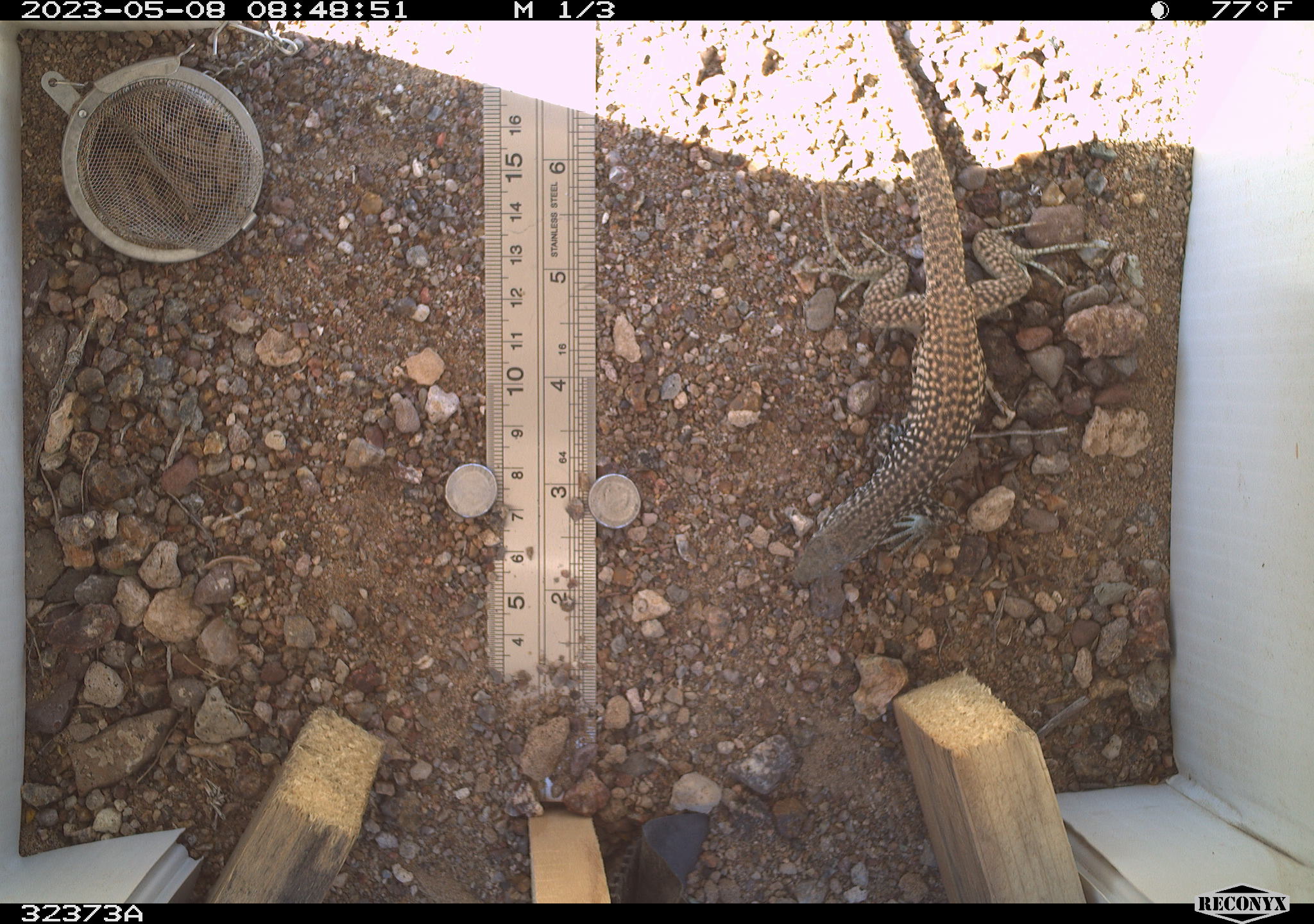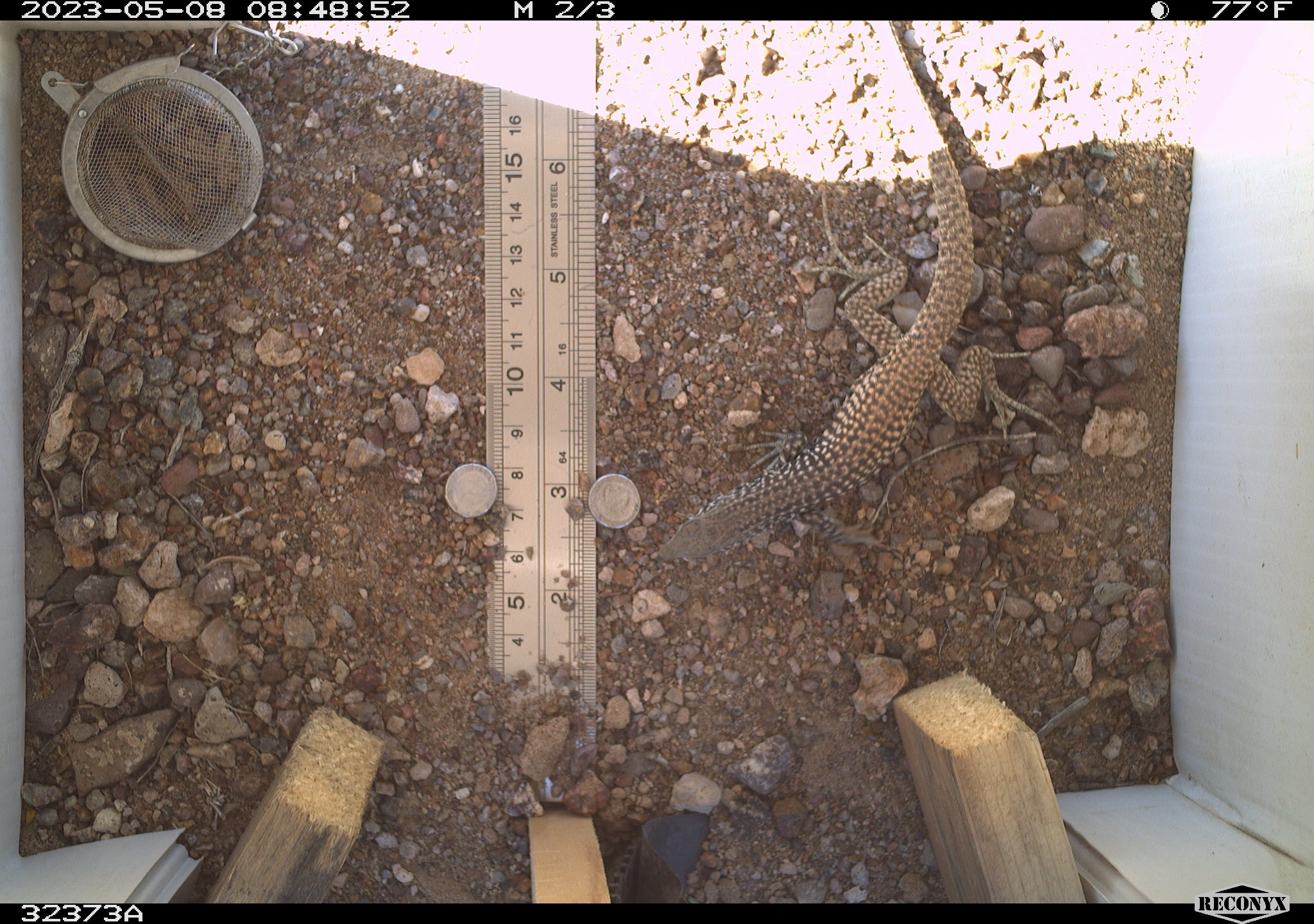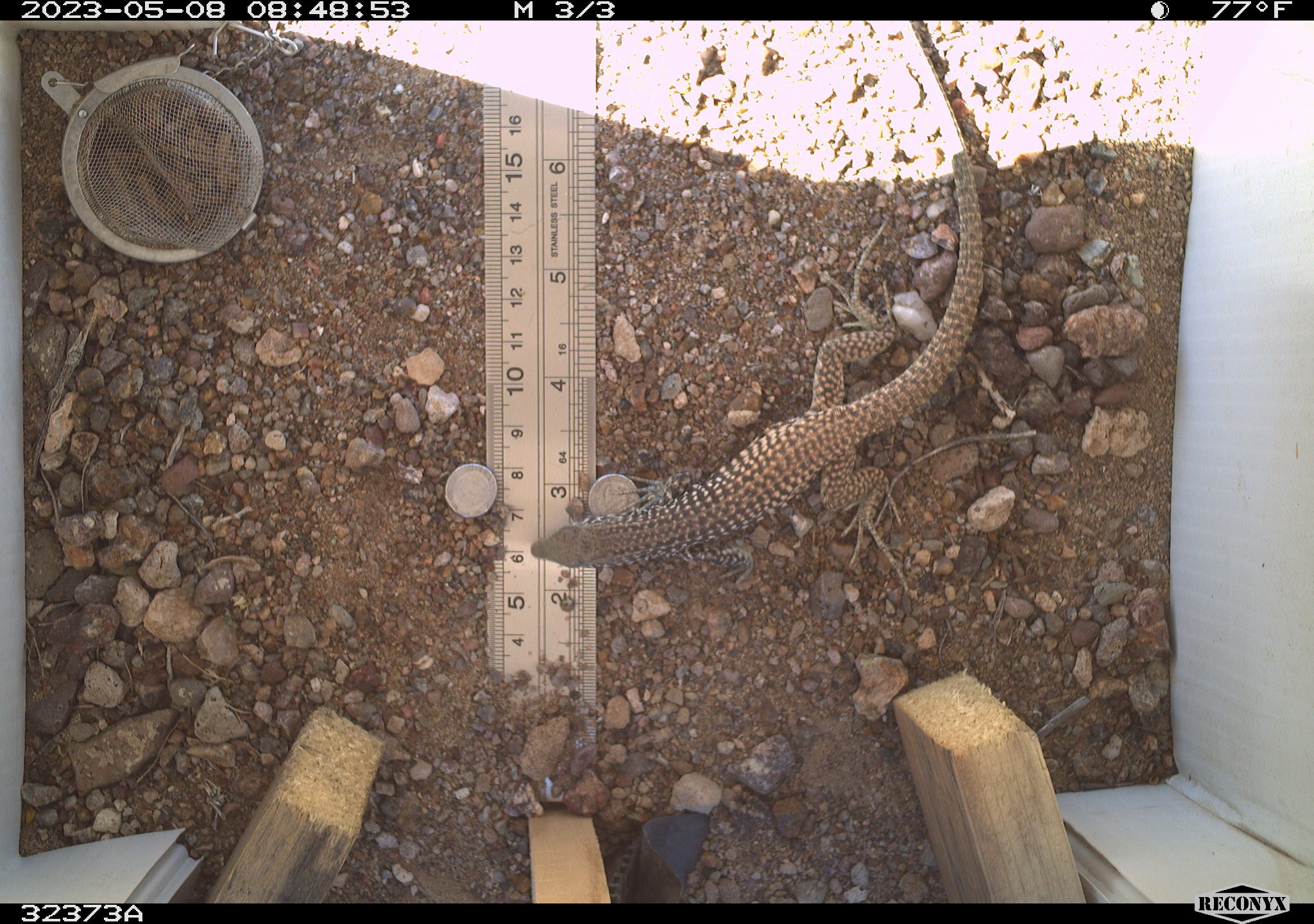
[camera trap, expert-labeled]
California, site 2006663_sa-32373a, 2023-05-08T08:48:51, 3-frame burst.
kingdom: Animalia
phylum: Chordata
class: Reptilia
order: Squamata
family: Teiidae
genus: Aspidoscelis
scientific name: Aspidoscelis tigris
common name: western whiptail